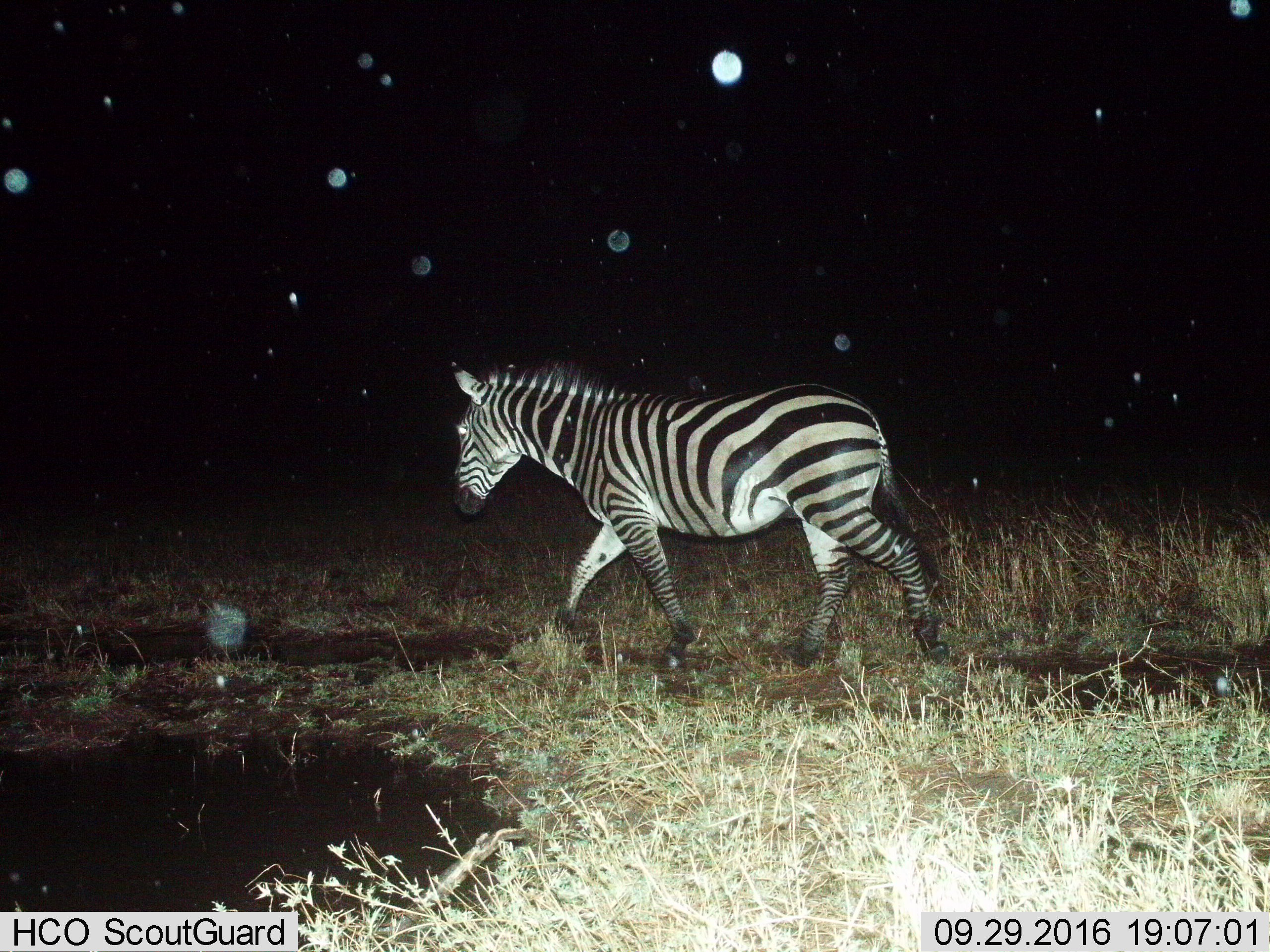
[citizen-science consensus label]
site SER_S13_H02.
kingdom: Animalia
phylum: Chordata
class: Mammalia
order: Perissodactyla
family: Equidae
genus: Equus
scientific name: Equus quagga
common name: plains zebra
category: zebraplains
Zebraplains (plains zebra) (Equus quagga), count 1. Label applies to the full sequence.